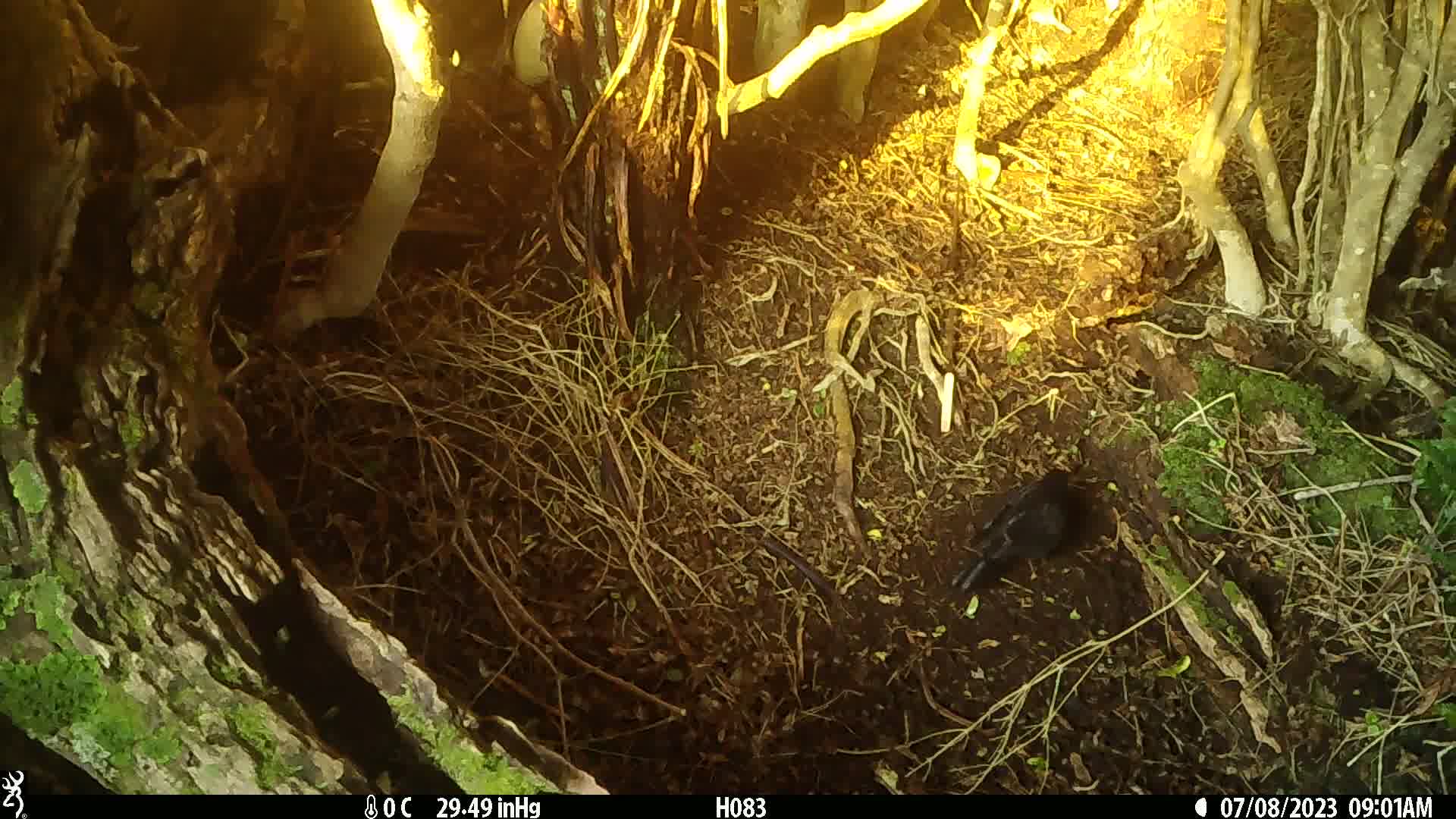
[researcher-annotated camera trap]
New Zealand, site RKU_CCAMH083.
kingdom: Animalia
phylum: Chordata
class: Aves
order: Passeriformes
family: Turdidae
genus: Turdus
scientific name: Turdus merula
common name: eurasian blackbird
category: blackbird